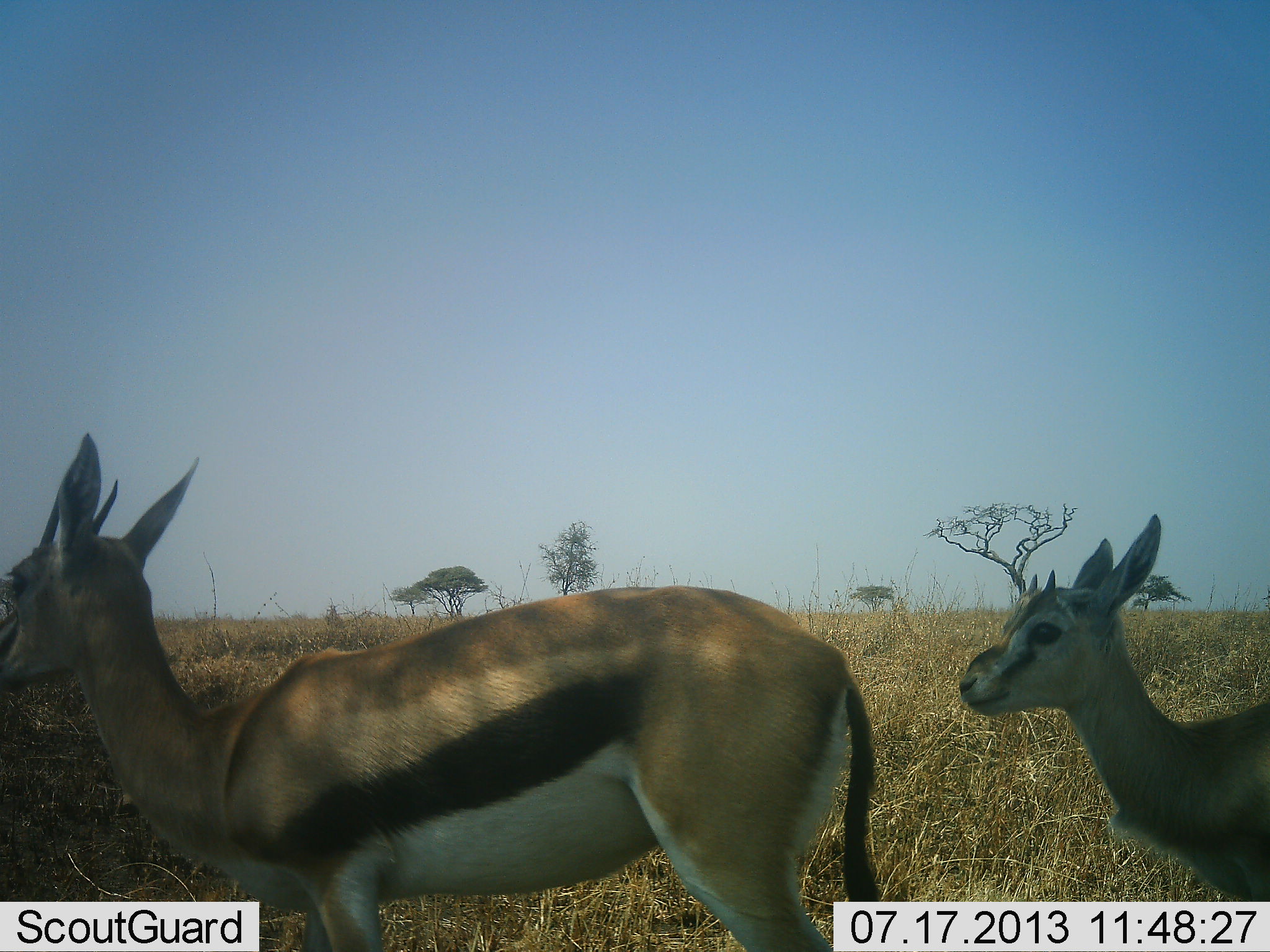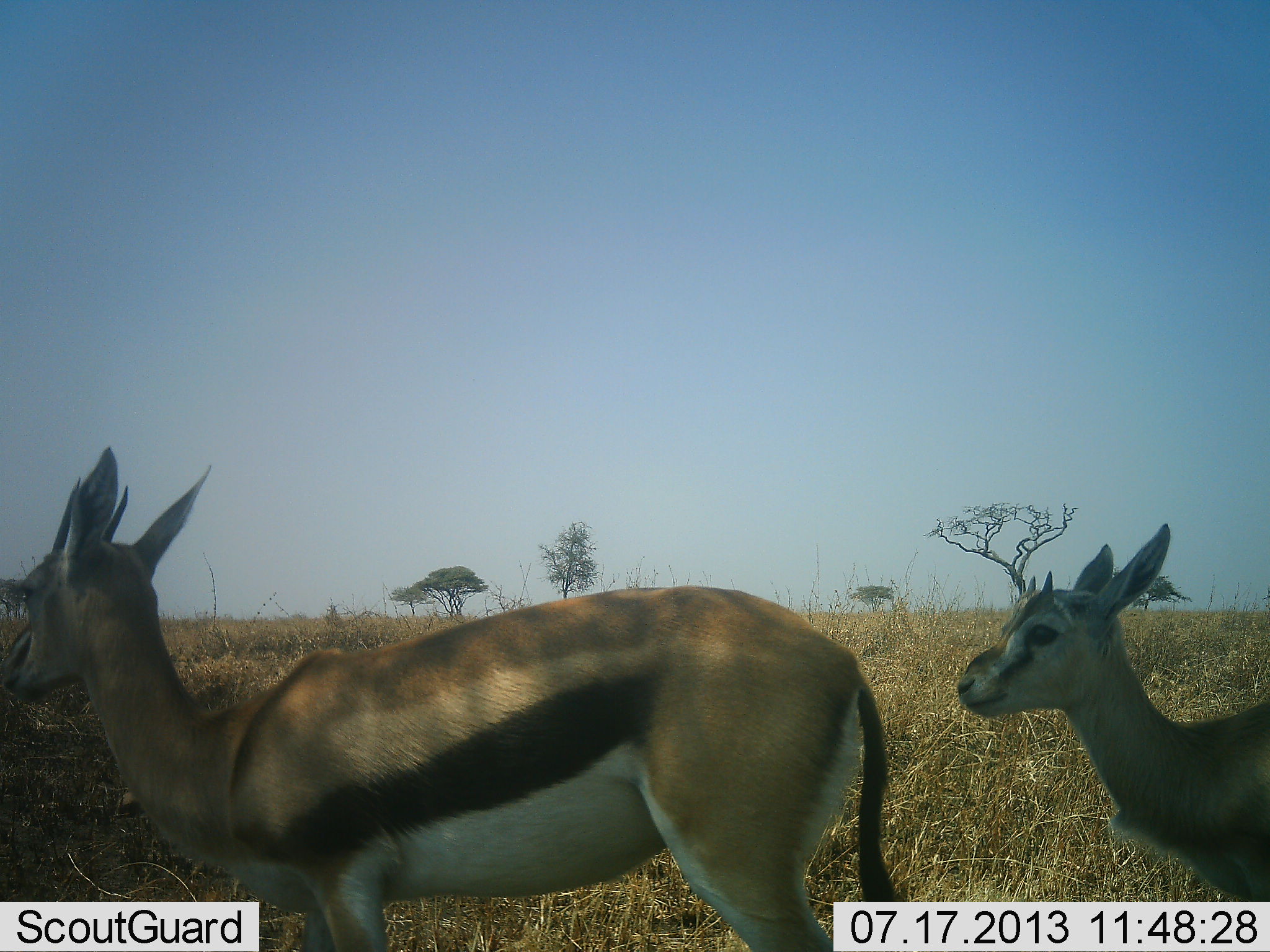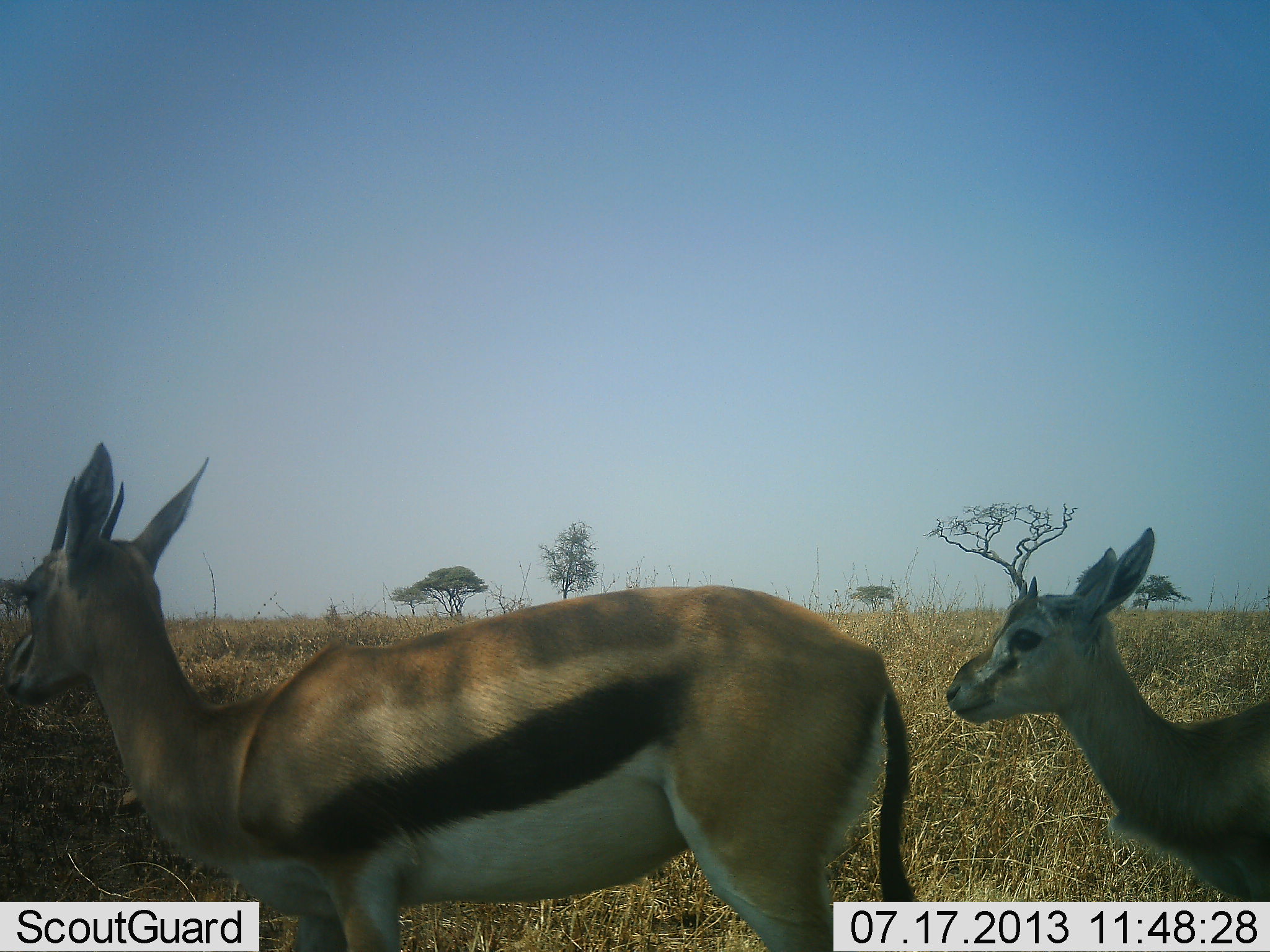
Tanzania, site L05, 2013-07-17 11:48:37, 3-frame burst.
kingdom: Animalia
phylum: Chordata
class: Mammalia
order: Artiodactyla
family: Bovidae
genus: Eudorcas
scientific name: Eudorcas thomsonii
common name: thomson's gazelle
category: gazellethomsons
Gazellethomsons (thomson's gazelle) (Eudorcas thomsonii), count 2. Behavior (volunteer vote fractions): standing 85%, resting 6%, moving 12%, interacting 0%. Young present (vote fraction): 35%. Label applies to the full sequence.